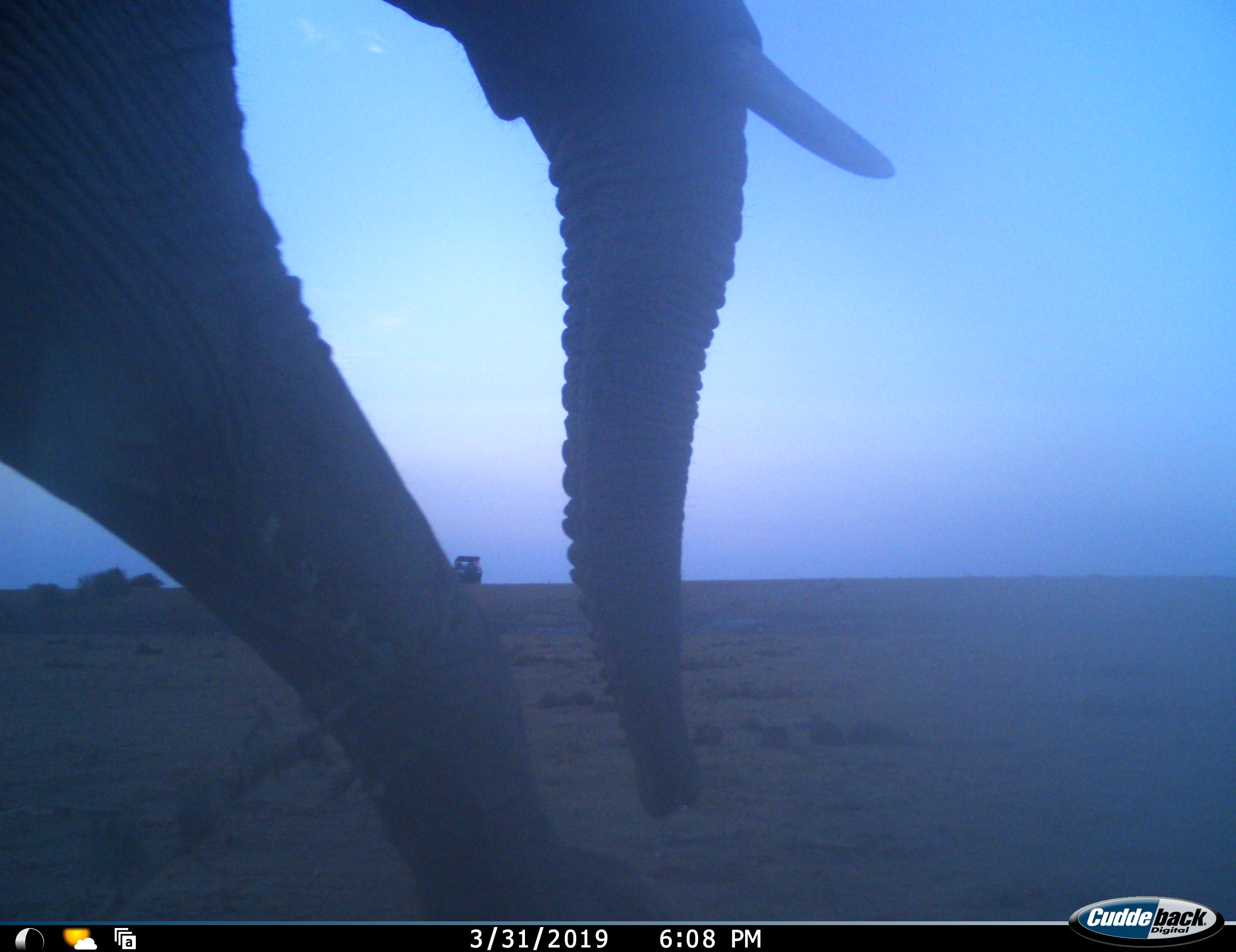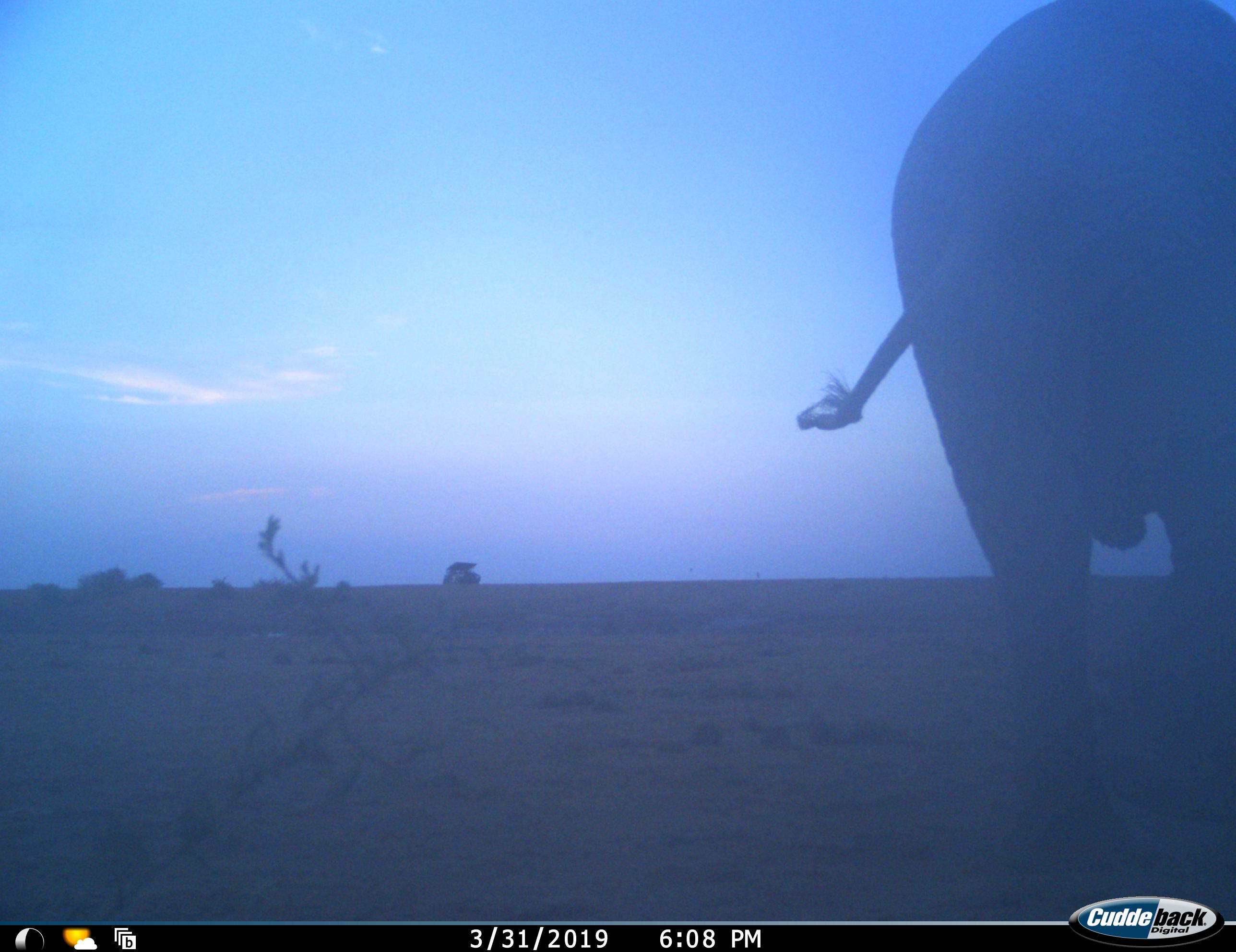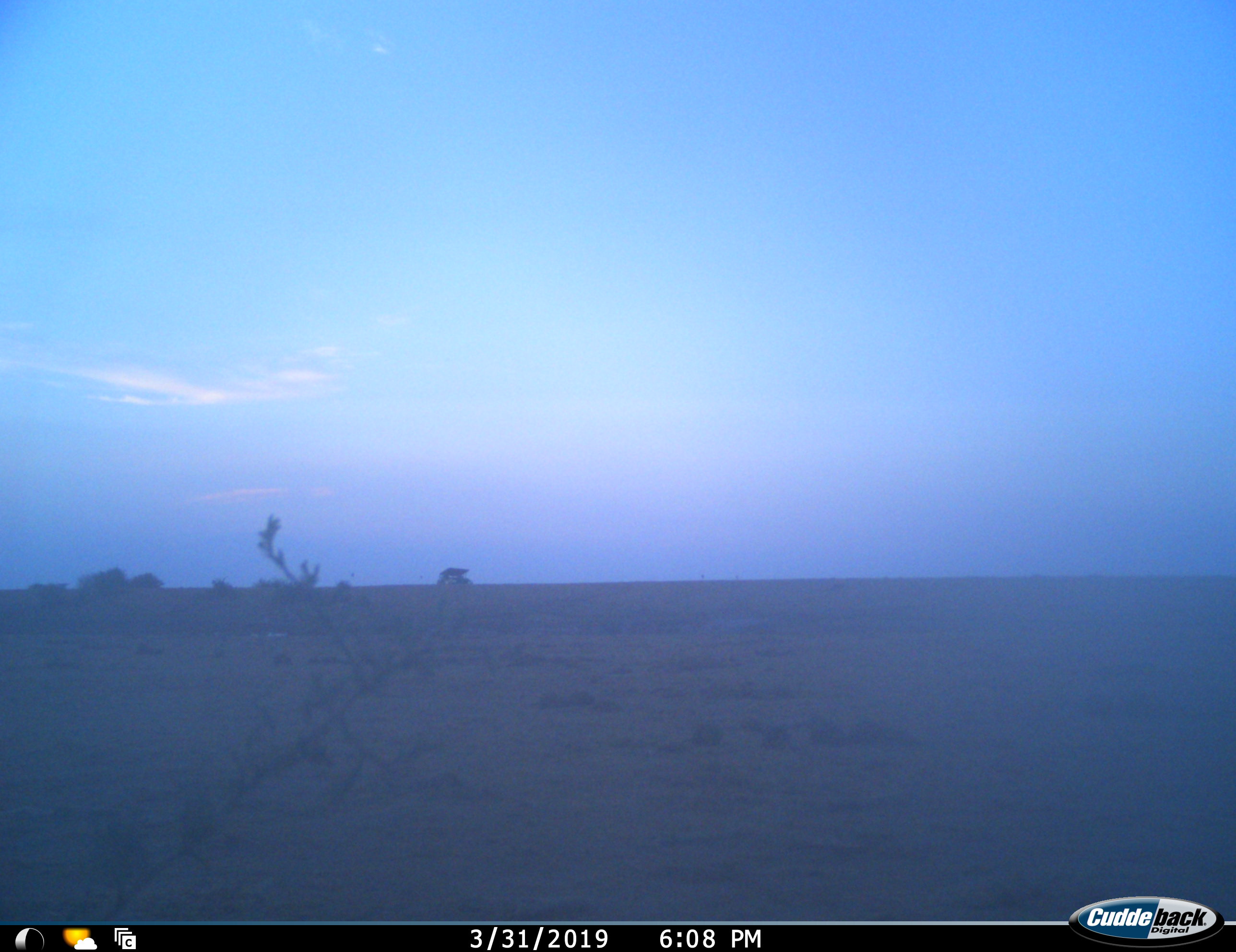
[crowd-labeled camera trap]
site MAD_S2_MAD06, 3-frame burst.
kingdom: Animalia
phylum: Chordata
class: Mammalia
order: Proboscidea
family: Elephantidae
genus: Loxodonta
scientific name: Loxodonta africana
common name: african bush elephant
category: elephant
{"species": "elephant (african bush elephant) (Loxodonta africana)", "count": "1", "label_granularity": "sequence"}